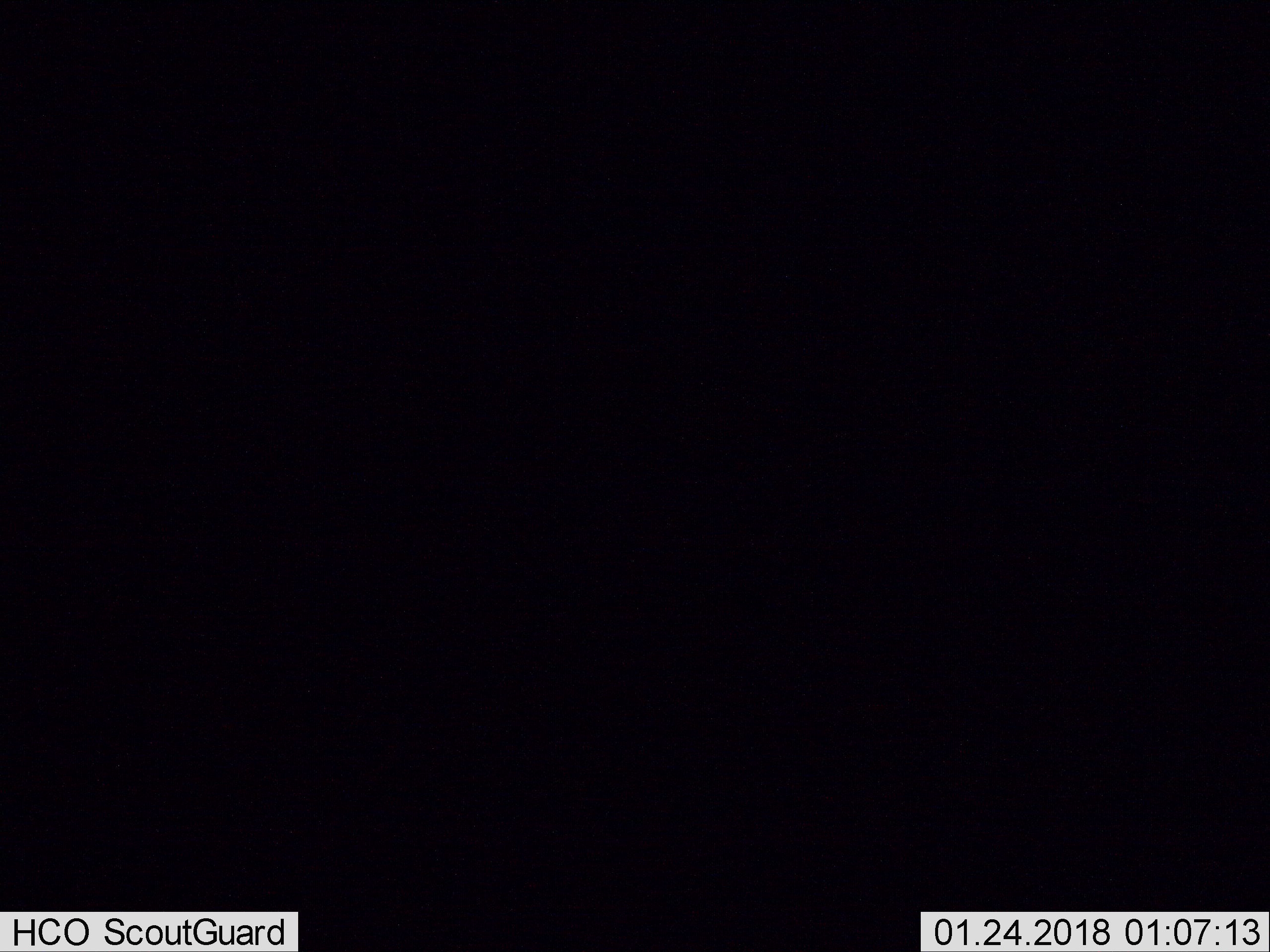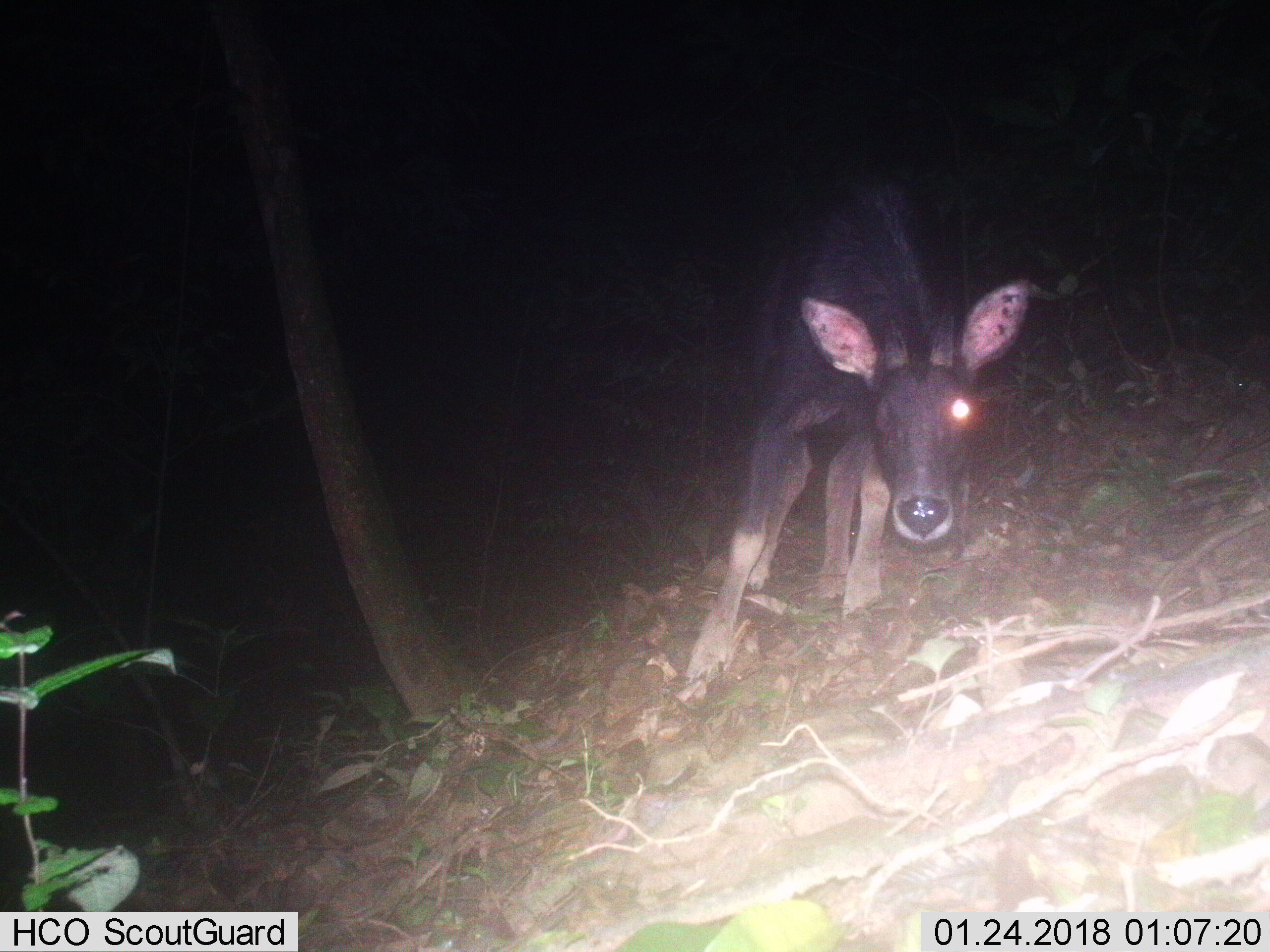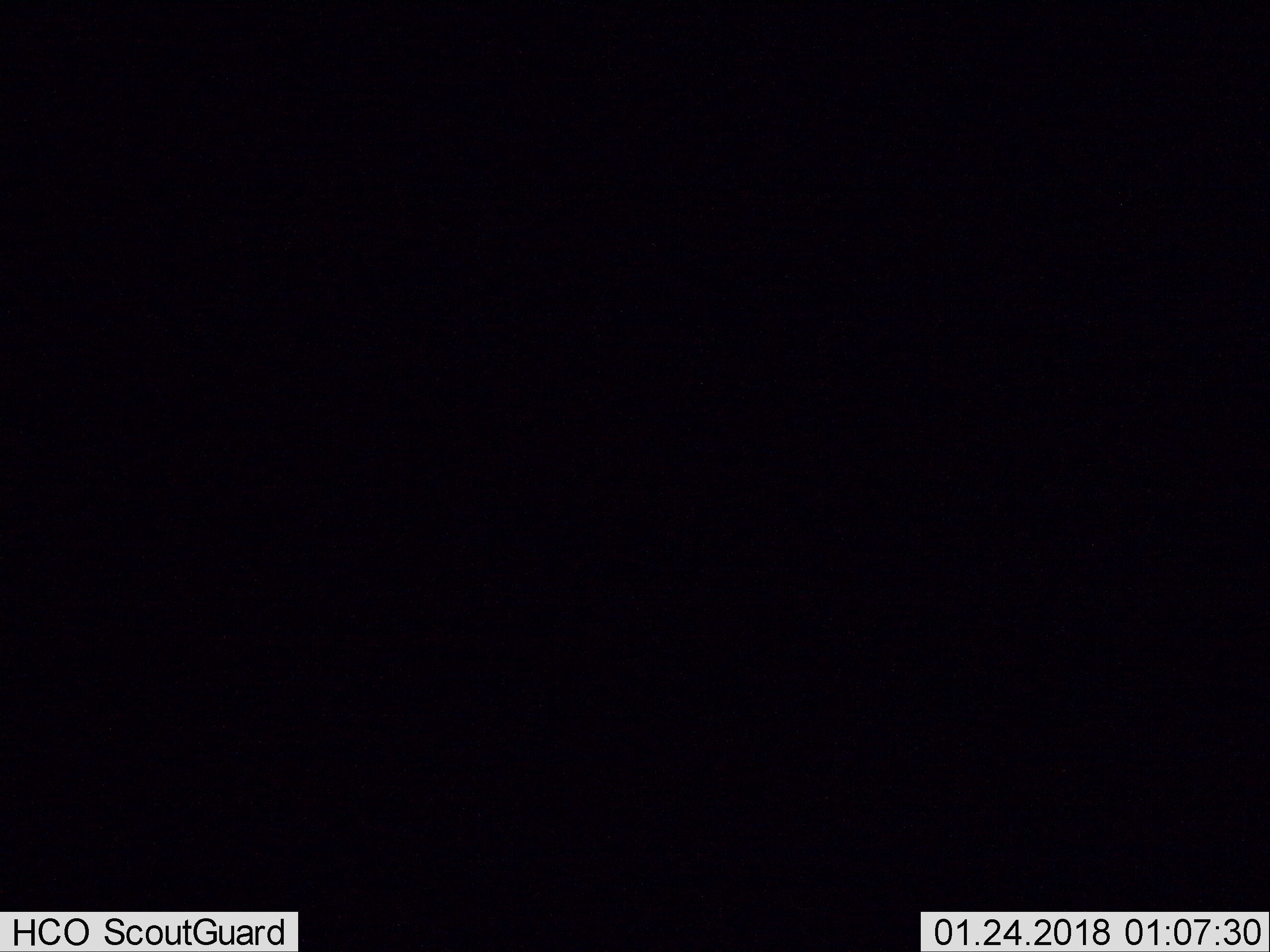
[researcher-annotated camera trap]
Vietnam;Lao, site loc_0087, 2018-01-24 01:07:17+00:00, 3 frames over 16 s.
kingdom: Animalia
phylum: Chordata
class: Mammalia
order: Artiodactyla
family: Bovidae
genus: Capricornis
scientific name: Capricornis sumatraensis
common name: chinese serow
Chinese serow (Capricornis sumatraensis). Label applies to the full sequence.